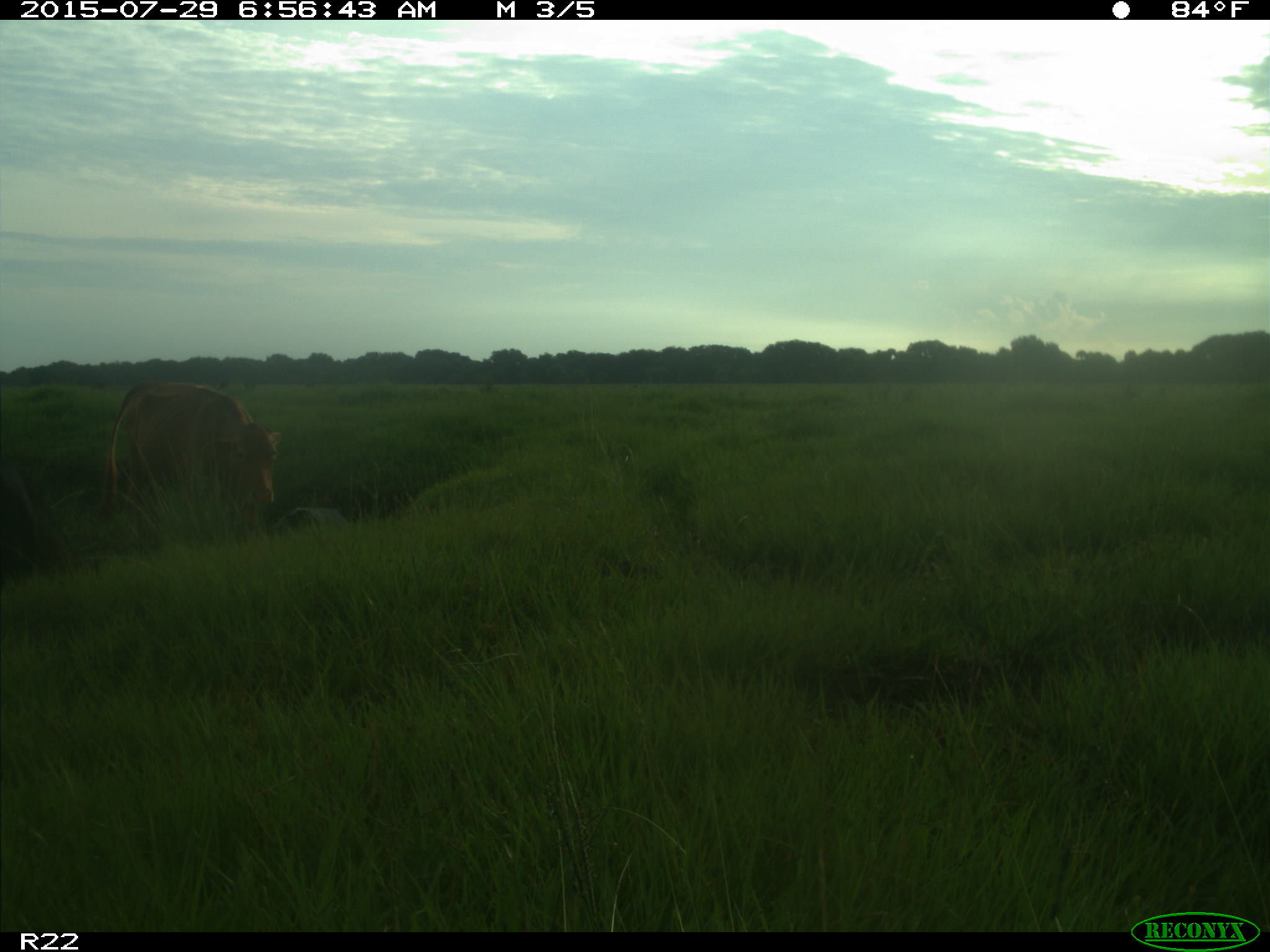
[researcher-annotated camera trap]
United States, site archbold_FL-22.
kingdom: Animalia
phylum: Chordata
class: Mammalia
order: Artiodactyla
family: Bovidae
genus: Bos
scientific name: Bos taurus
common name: domestic cow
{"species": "Bos taurus (domestic cow)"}